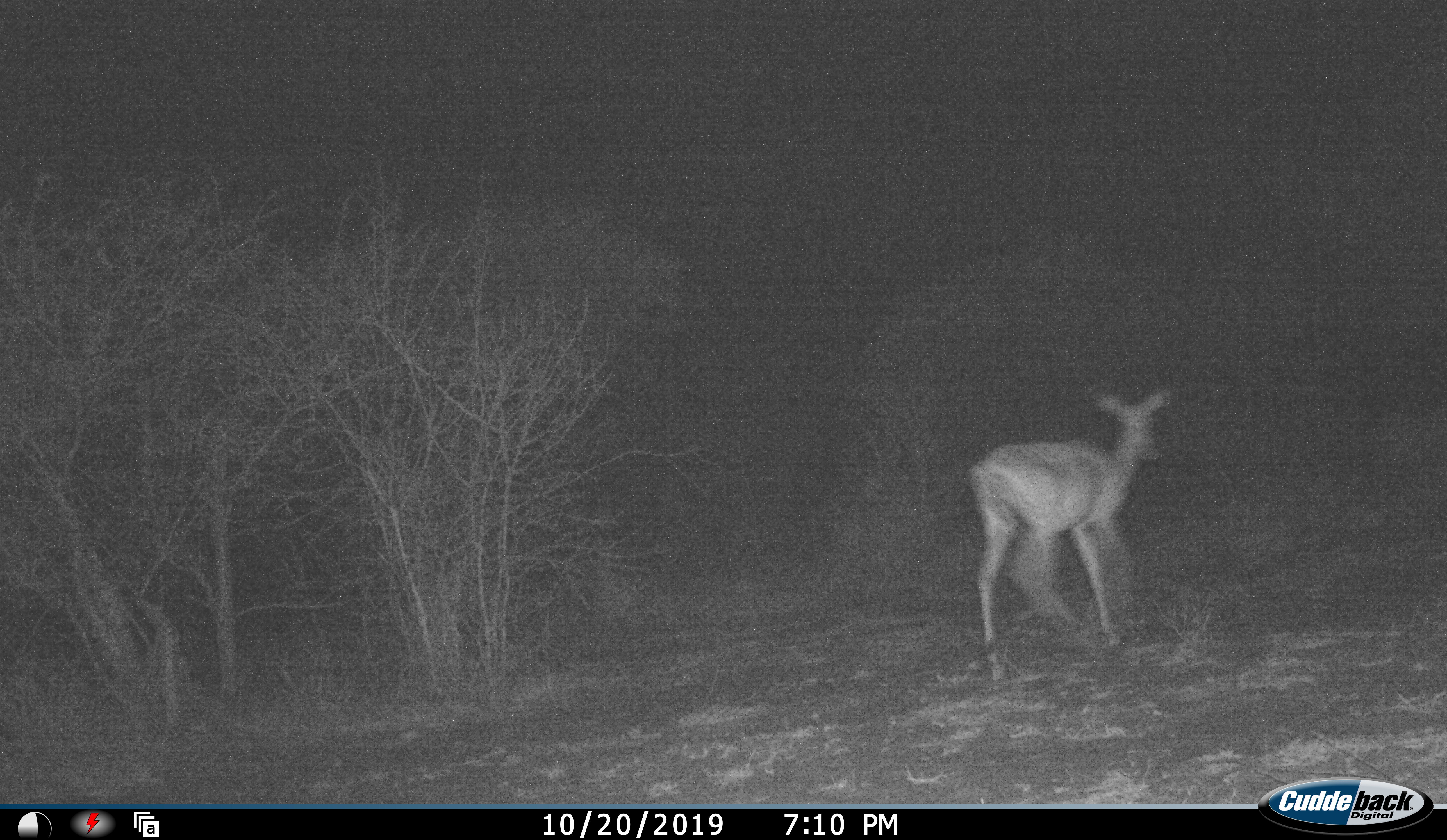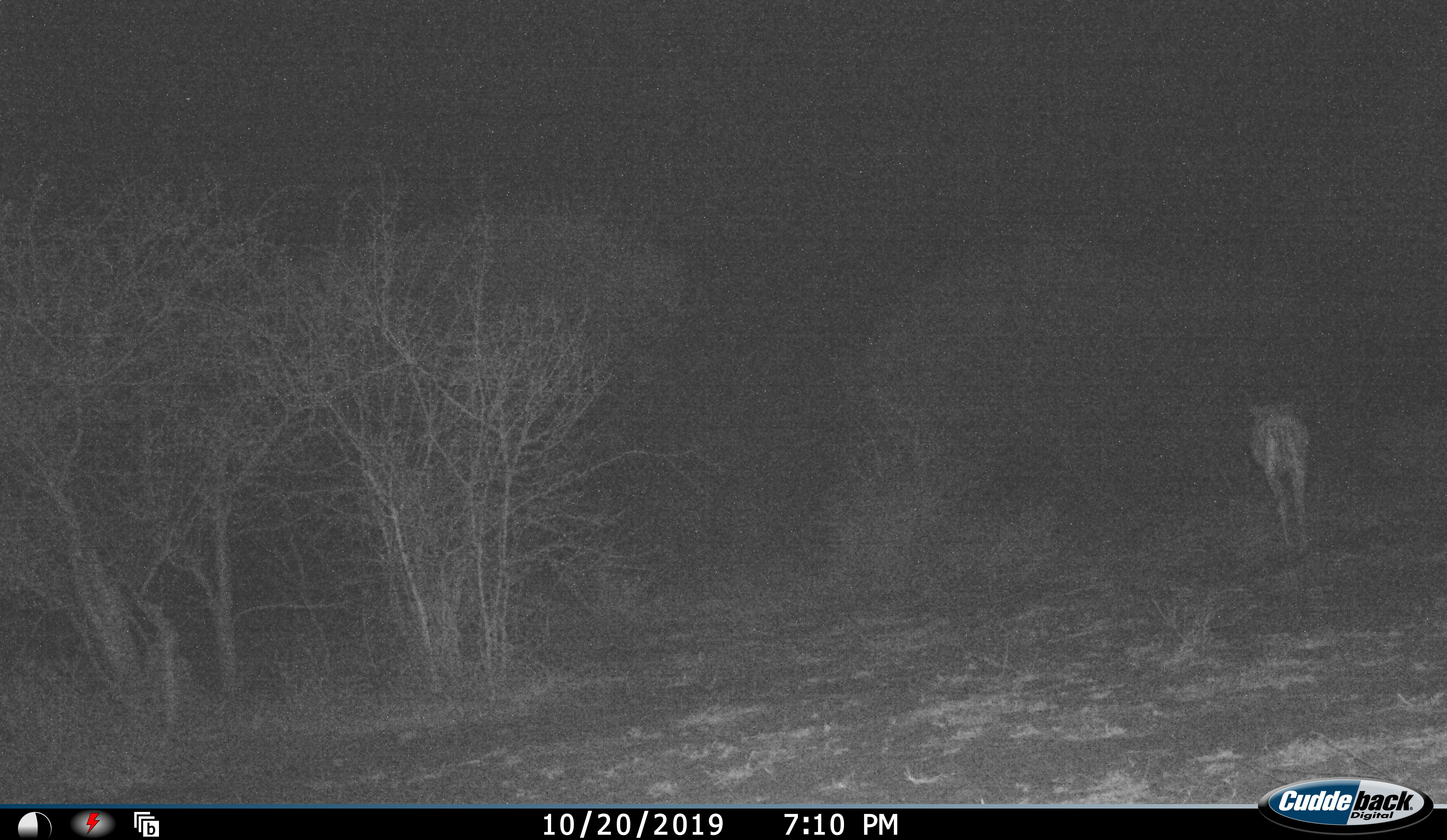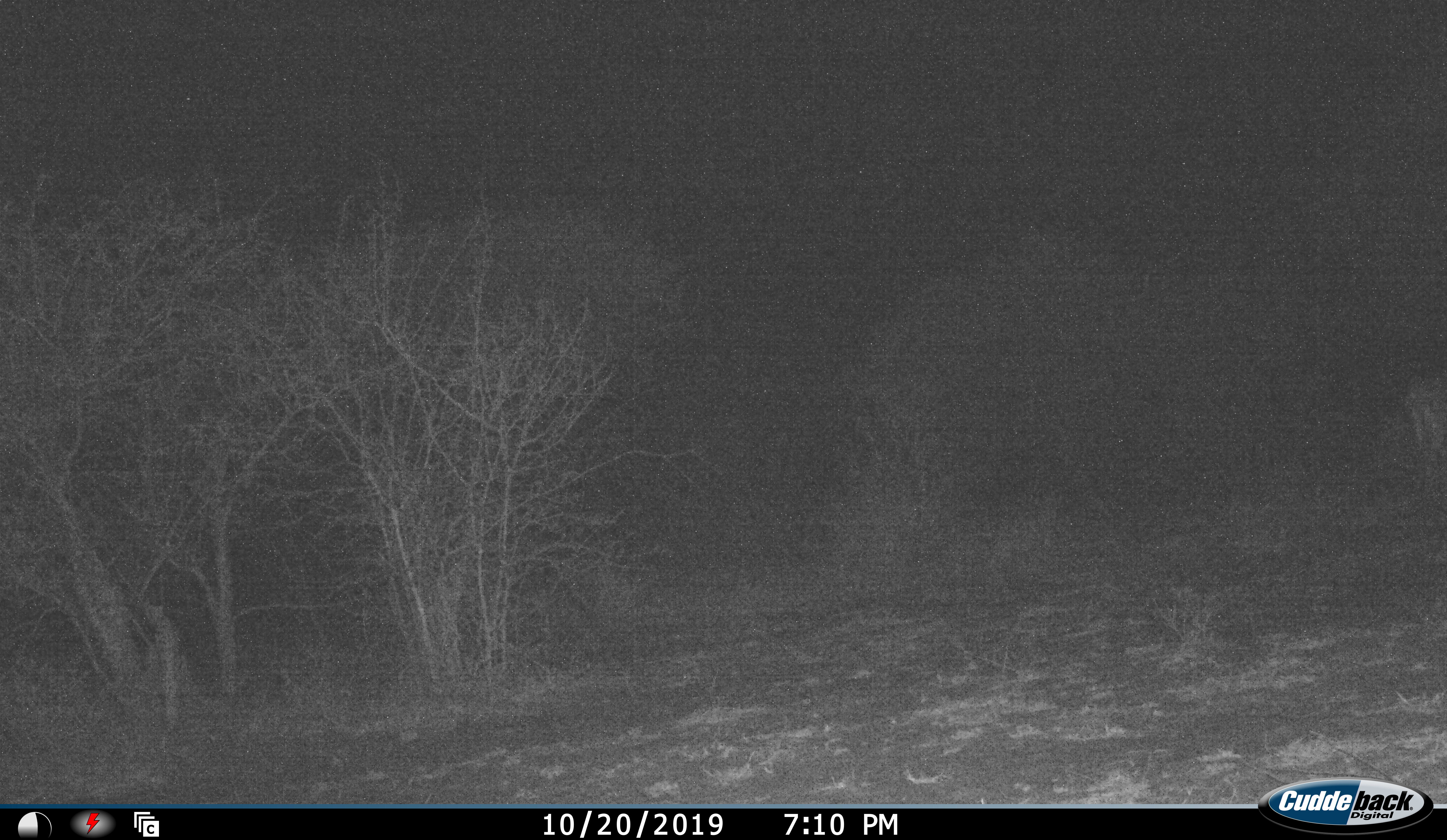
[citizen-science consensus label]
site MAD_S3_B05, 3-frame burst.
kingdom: Animalia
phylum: Chordata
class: Mammalia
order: Artiodactyla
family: Bovidae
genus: Aepyceros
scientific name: Aepyceros melampus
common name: impala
Impala (Aepyceros melampus), count 1. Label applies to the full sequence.